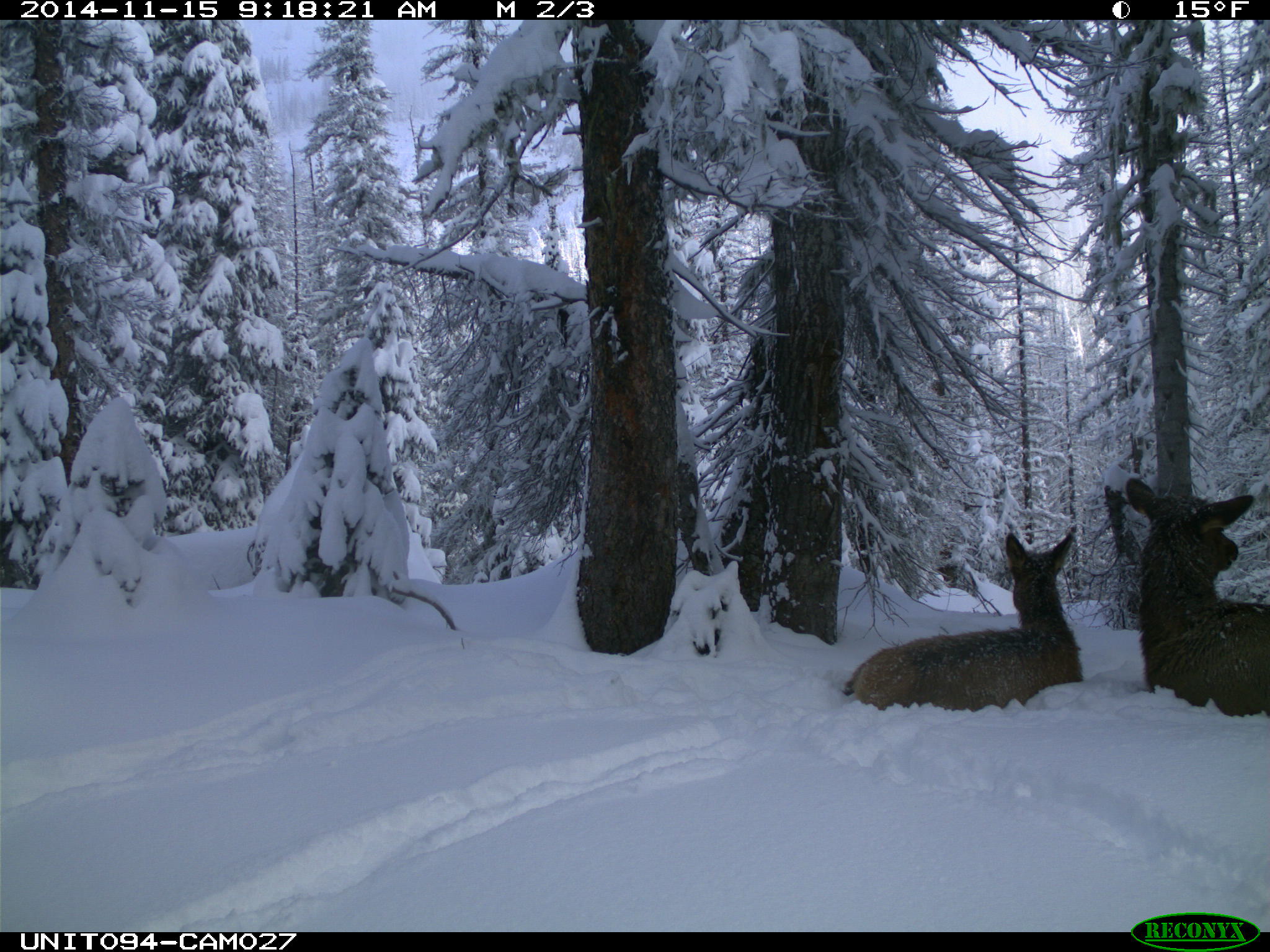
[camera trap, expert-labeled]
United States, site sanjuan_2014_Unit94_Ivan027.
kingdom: Animalia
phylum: Chordata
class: Mammalia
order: Artiodactyla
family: Cervidae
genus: Cervus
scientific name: Cervus elaphus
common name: red deer